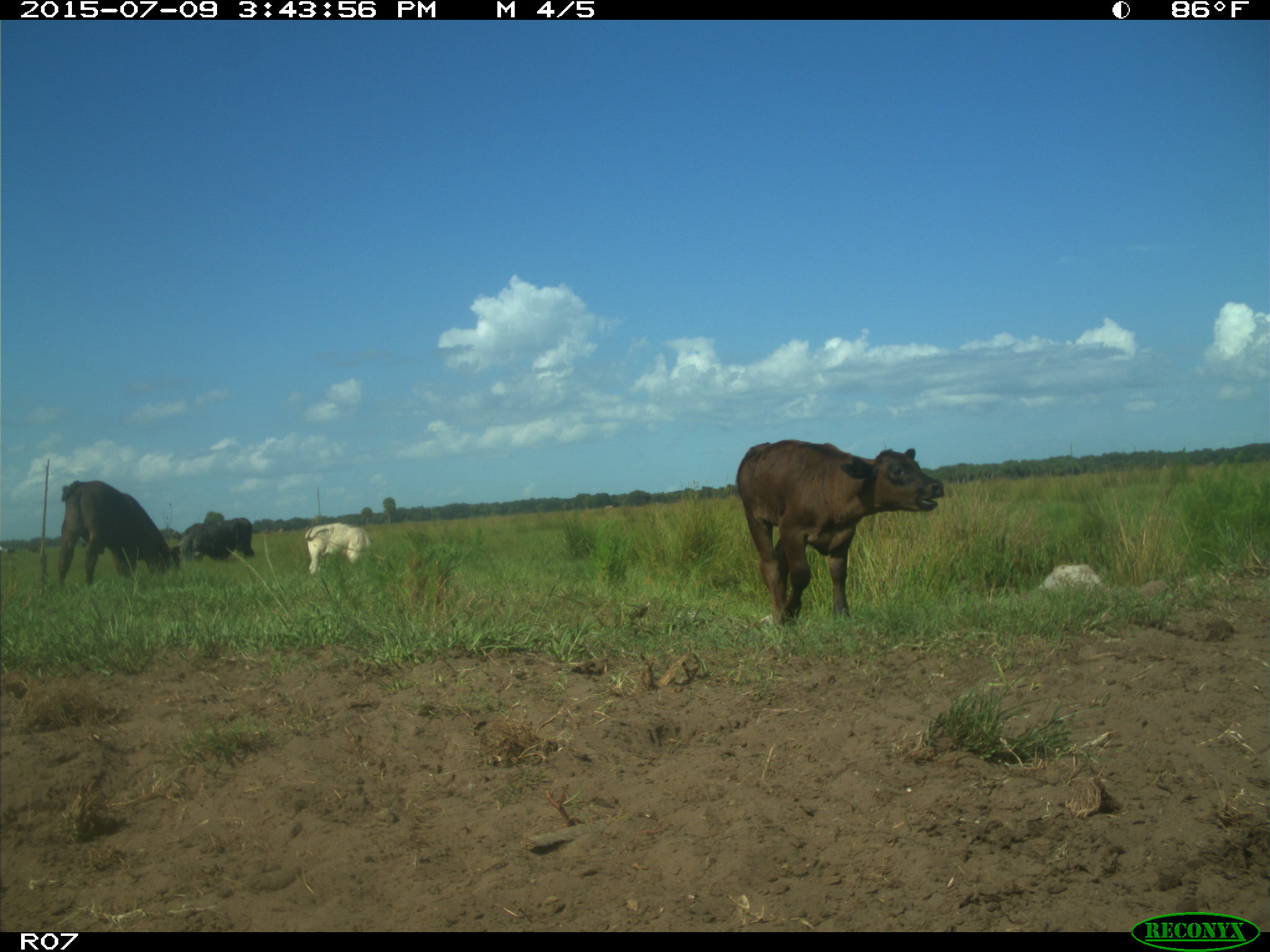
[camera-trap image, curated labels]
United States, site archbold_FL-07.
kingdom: Animalia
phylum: Chordata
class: Mammalia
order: Artiodactyla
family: Bovidae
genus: Bos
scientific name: Bos taurus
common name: domestic cow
Bos taurus (domestic cow).